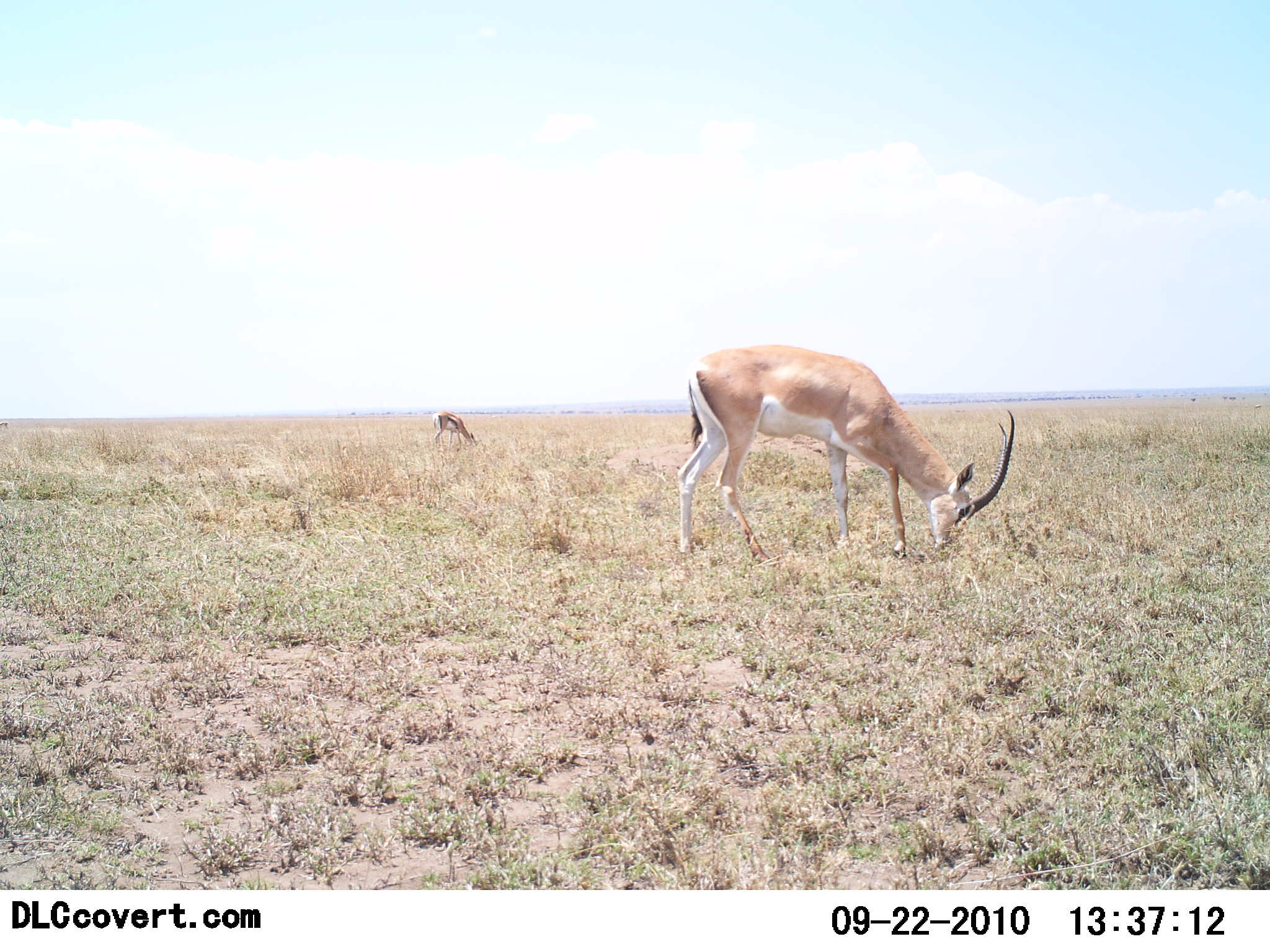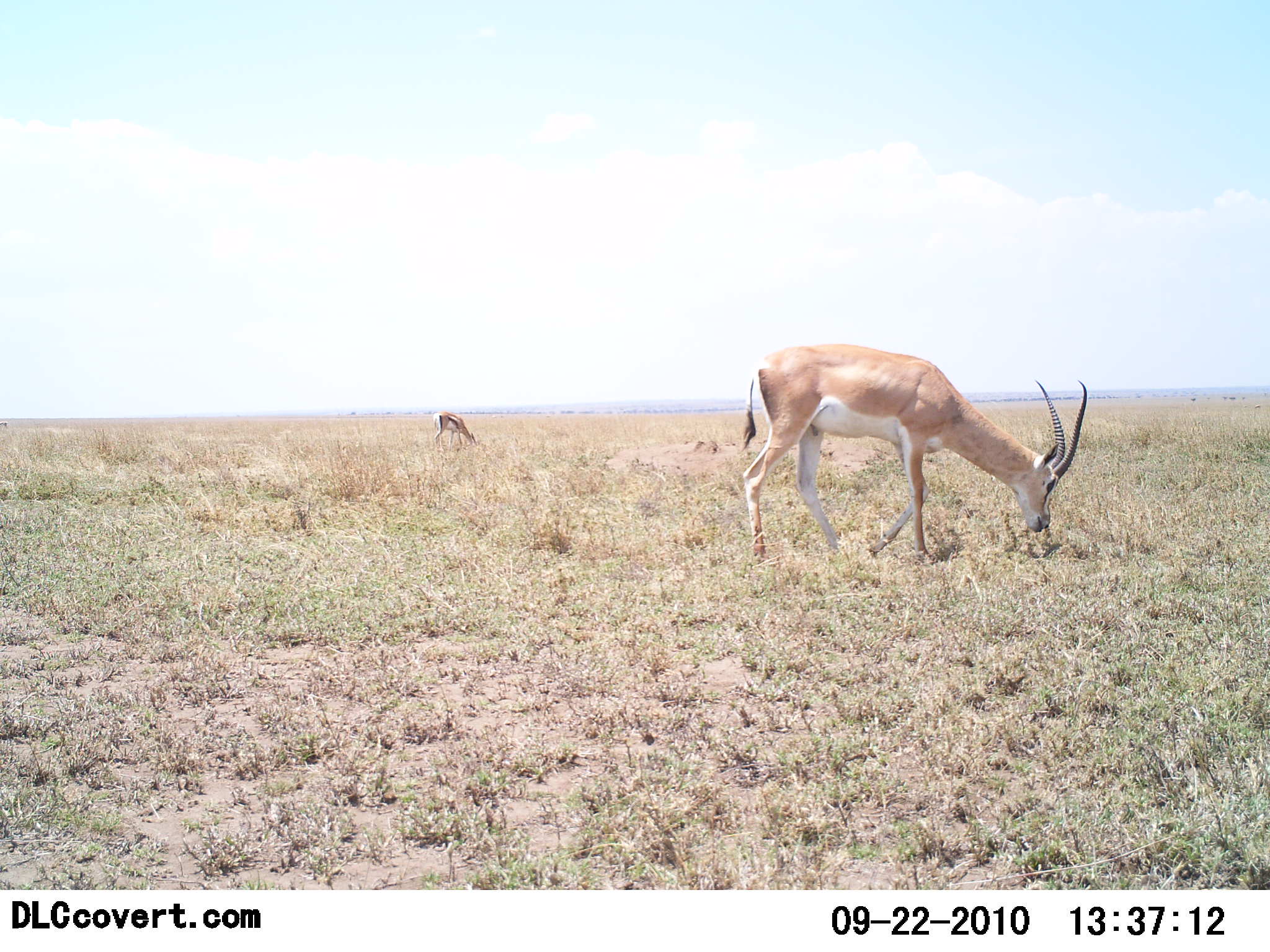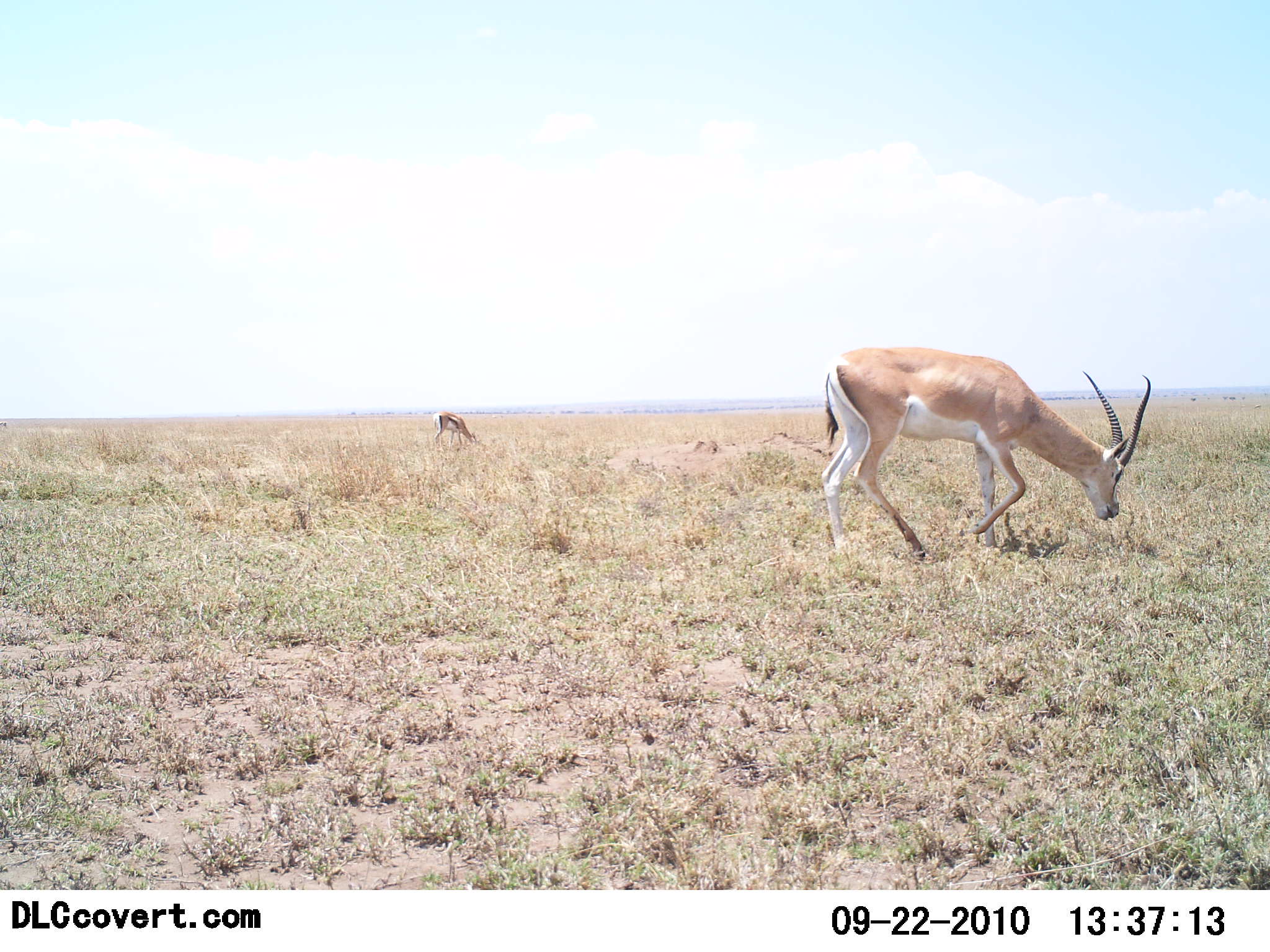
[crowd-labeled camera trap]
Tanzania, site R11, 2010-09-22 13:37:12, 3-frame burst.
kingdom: Animalia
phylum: Chordata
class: Mammalia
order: Artiodactyla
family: Bovidae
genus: Nanger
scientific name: Nanger granti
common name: grant's gazelle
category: gazellegrants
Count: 2.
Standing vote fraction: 13%.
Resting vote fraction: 0%.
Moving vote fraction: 0%.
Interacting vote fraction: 0%.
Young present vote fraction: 0%.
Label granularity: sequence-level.